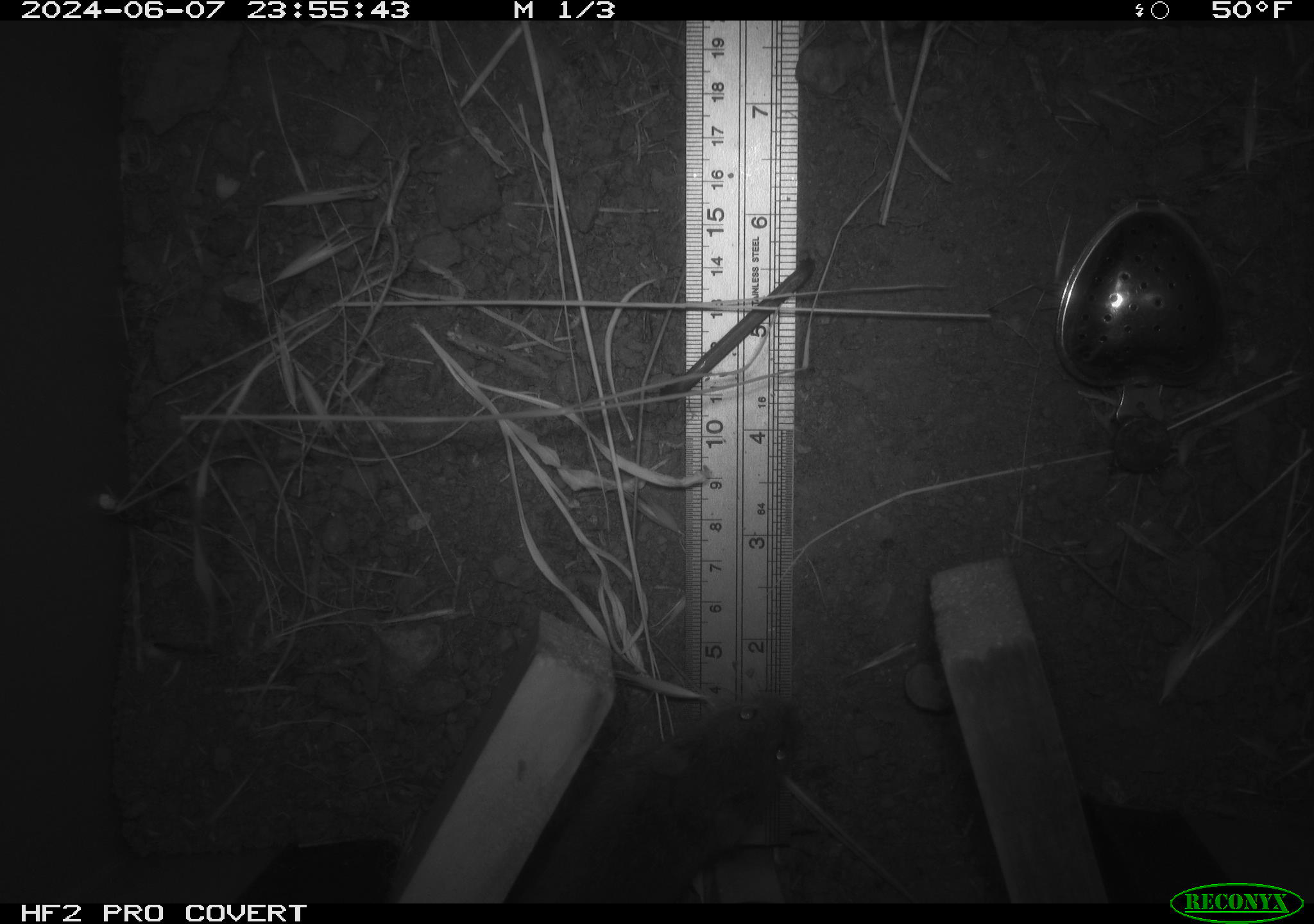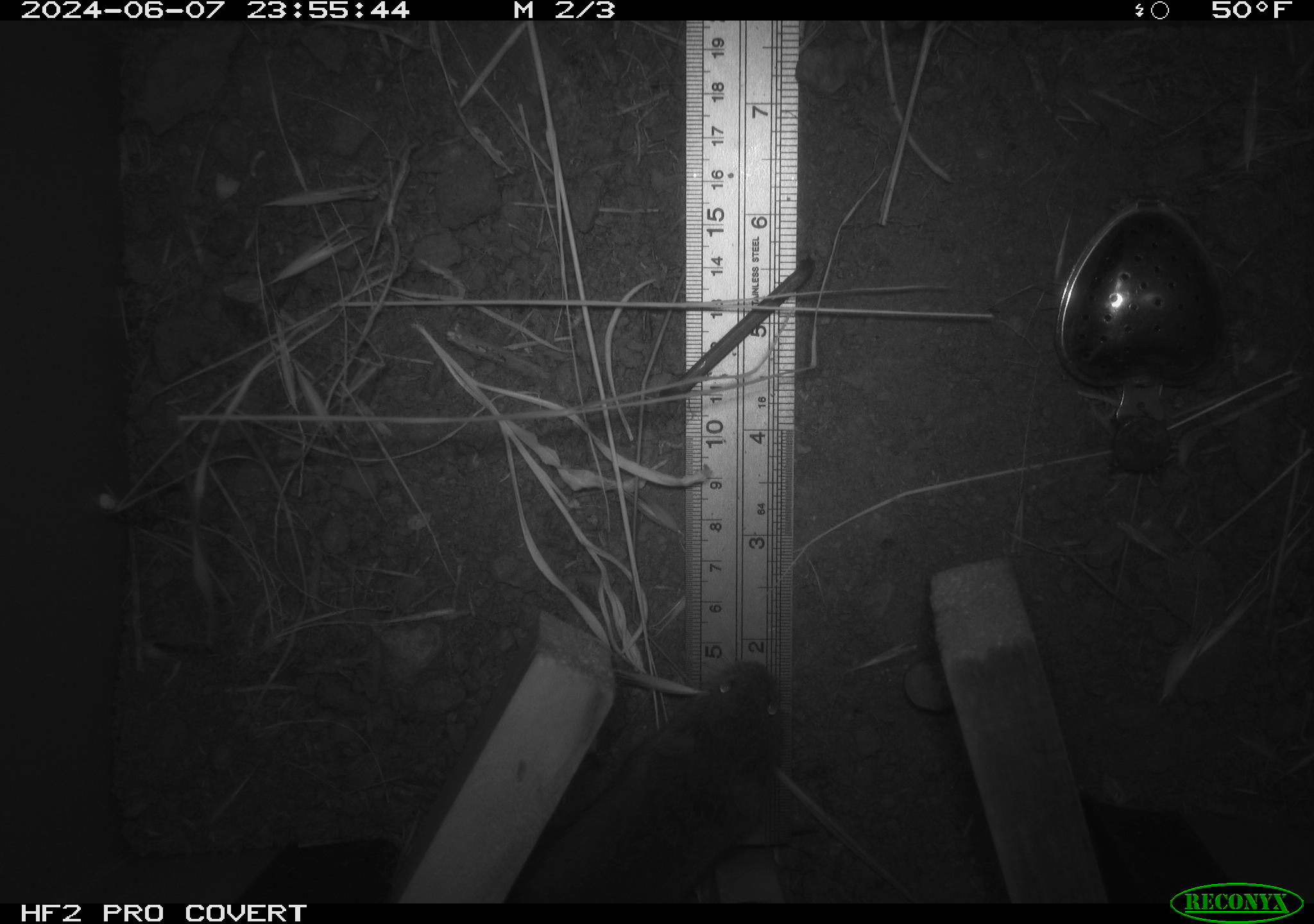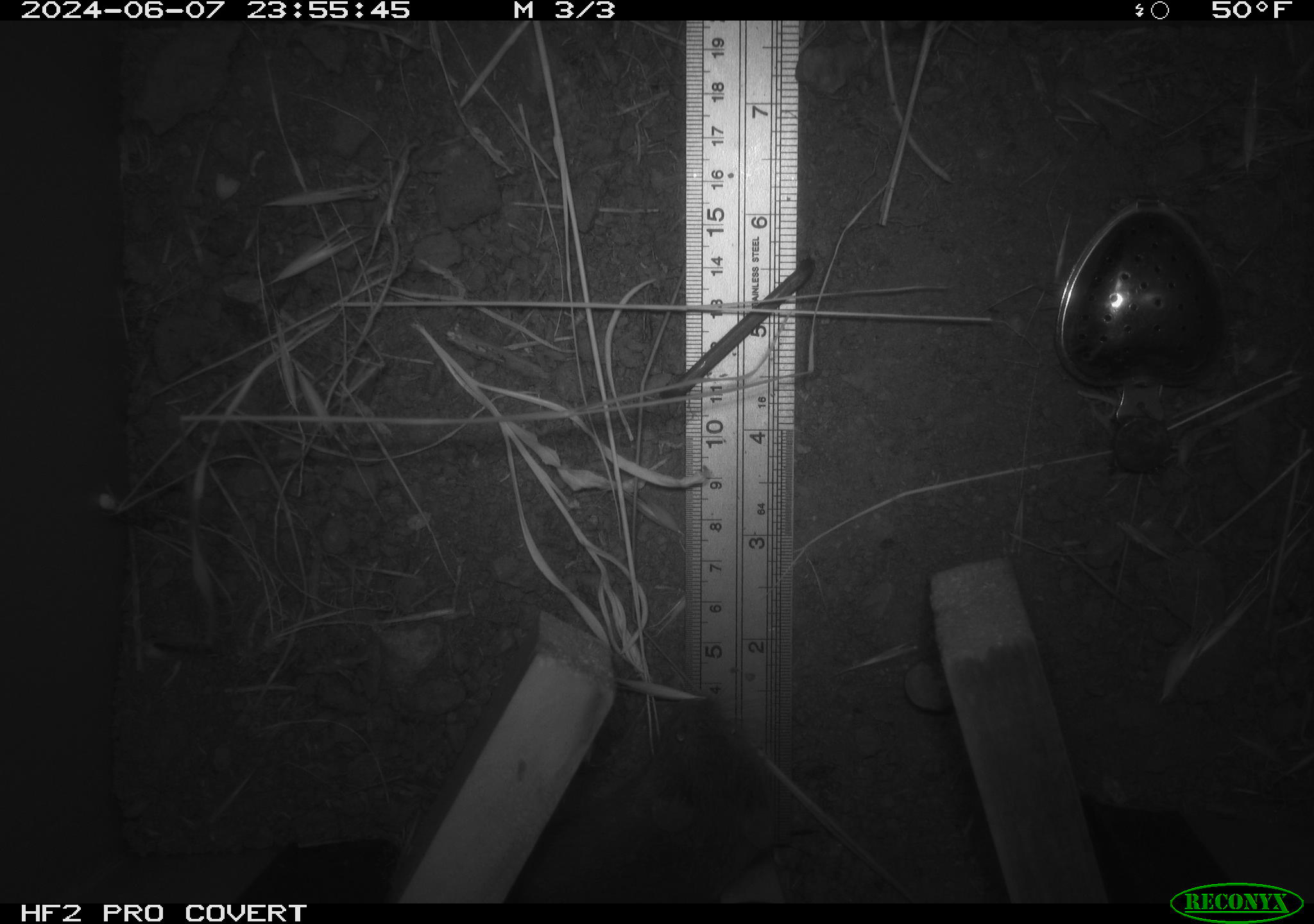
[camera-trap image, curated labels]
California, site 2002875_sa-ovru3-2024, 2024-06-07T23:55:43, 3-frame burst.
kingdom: Animalia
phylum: Chordata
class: Mammalia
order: Rodentia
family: Cricetidae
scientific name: Arvicolinae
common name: voles, lemmings, and muskrats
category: arvicolinae subfamily